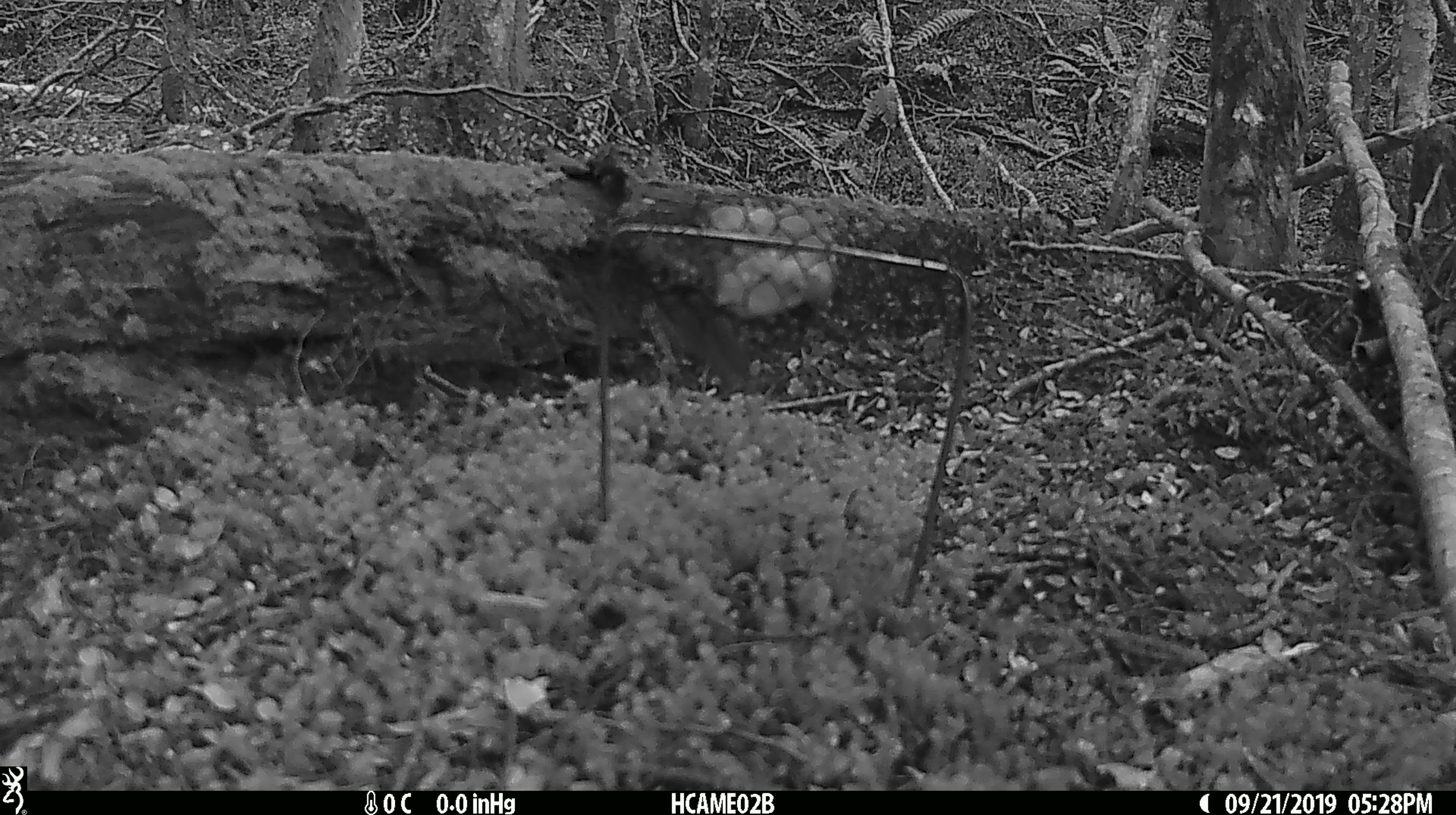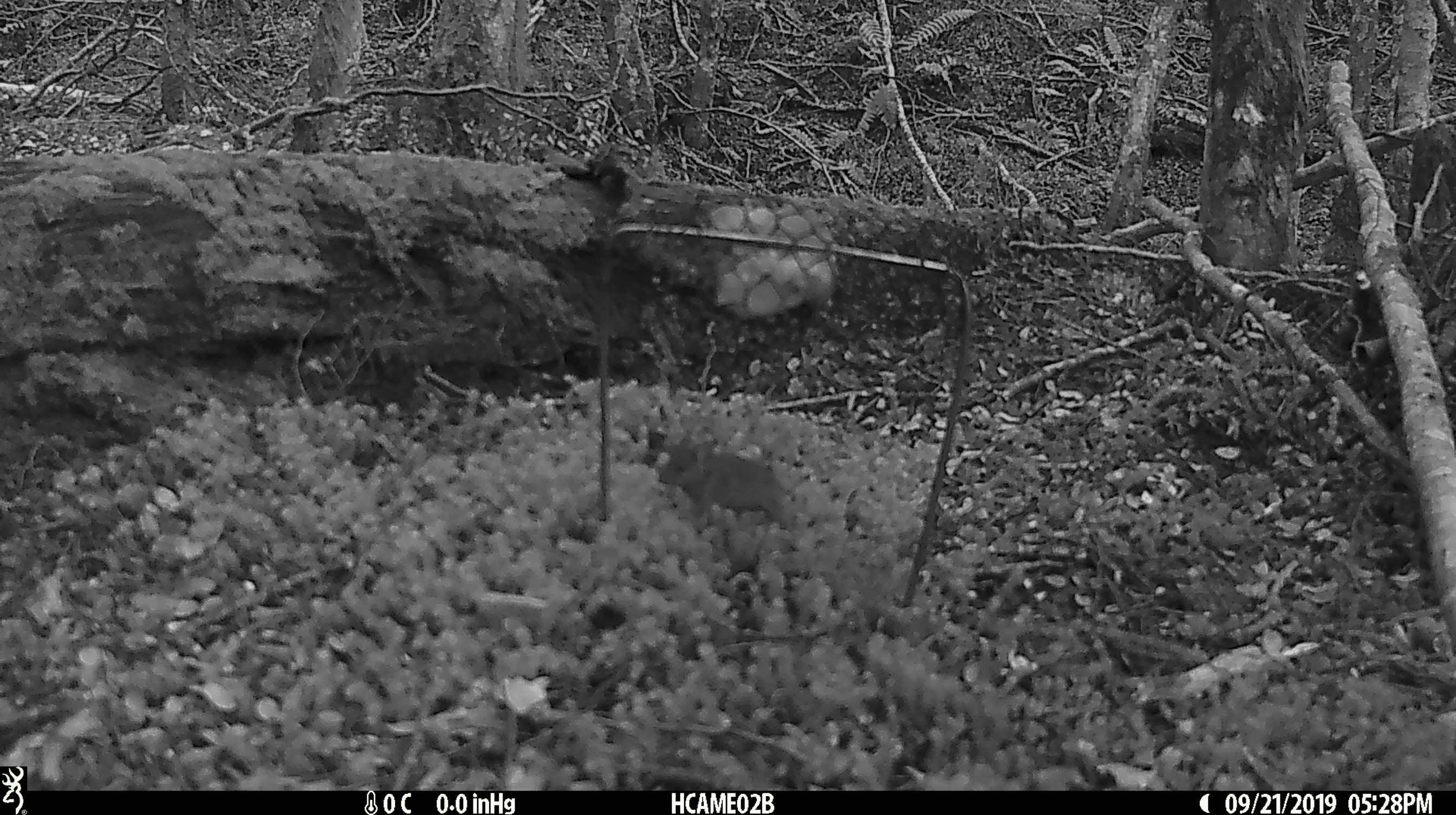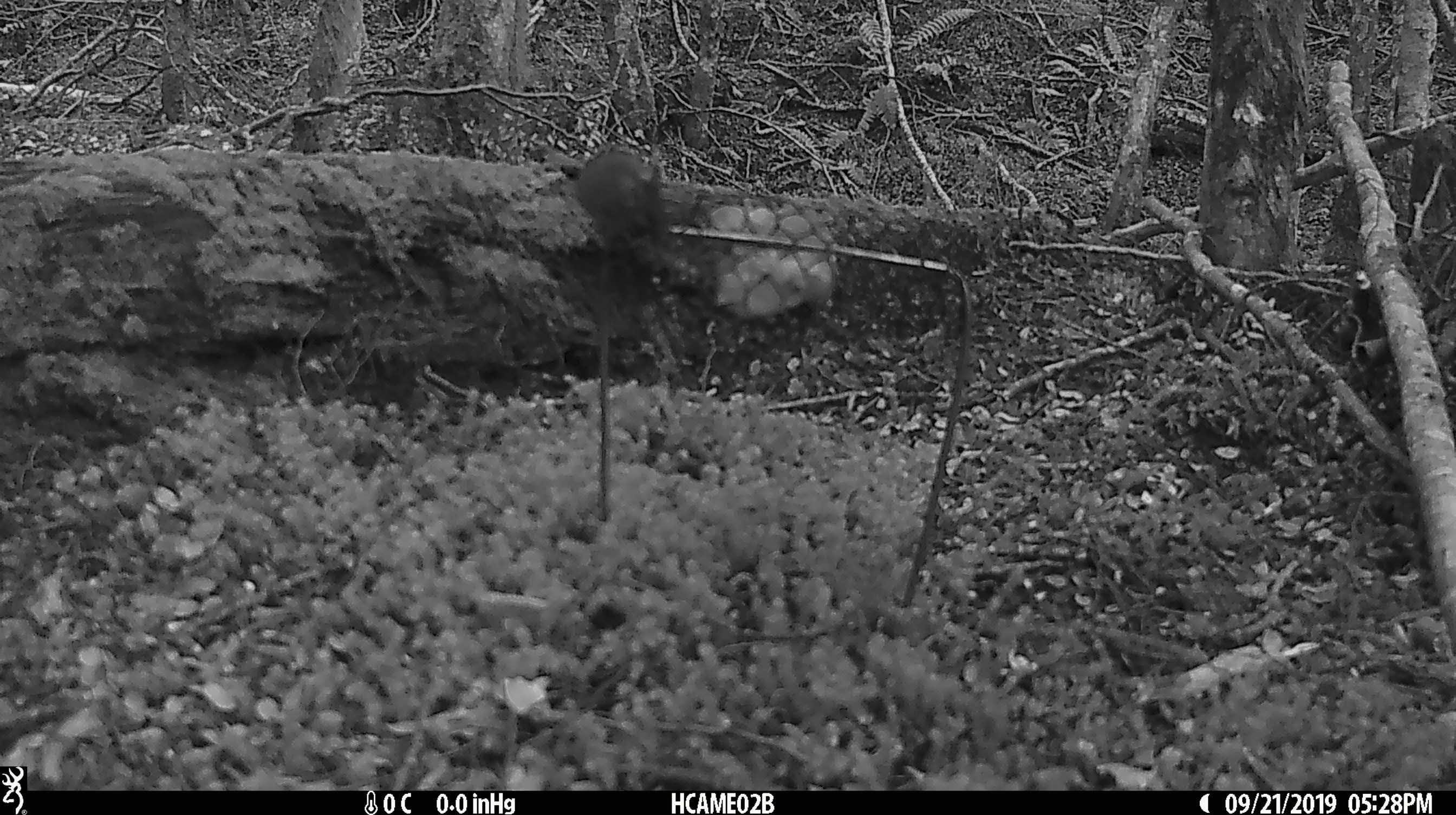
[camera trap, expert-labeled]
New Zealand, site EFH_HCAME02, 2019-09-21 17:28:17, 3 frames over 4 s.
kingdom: Animalia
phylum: Chordata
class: Mammalia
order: Rodentia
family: Muridae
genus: Mus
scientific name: Mus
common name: mouse